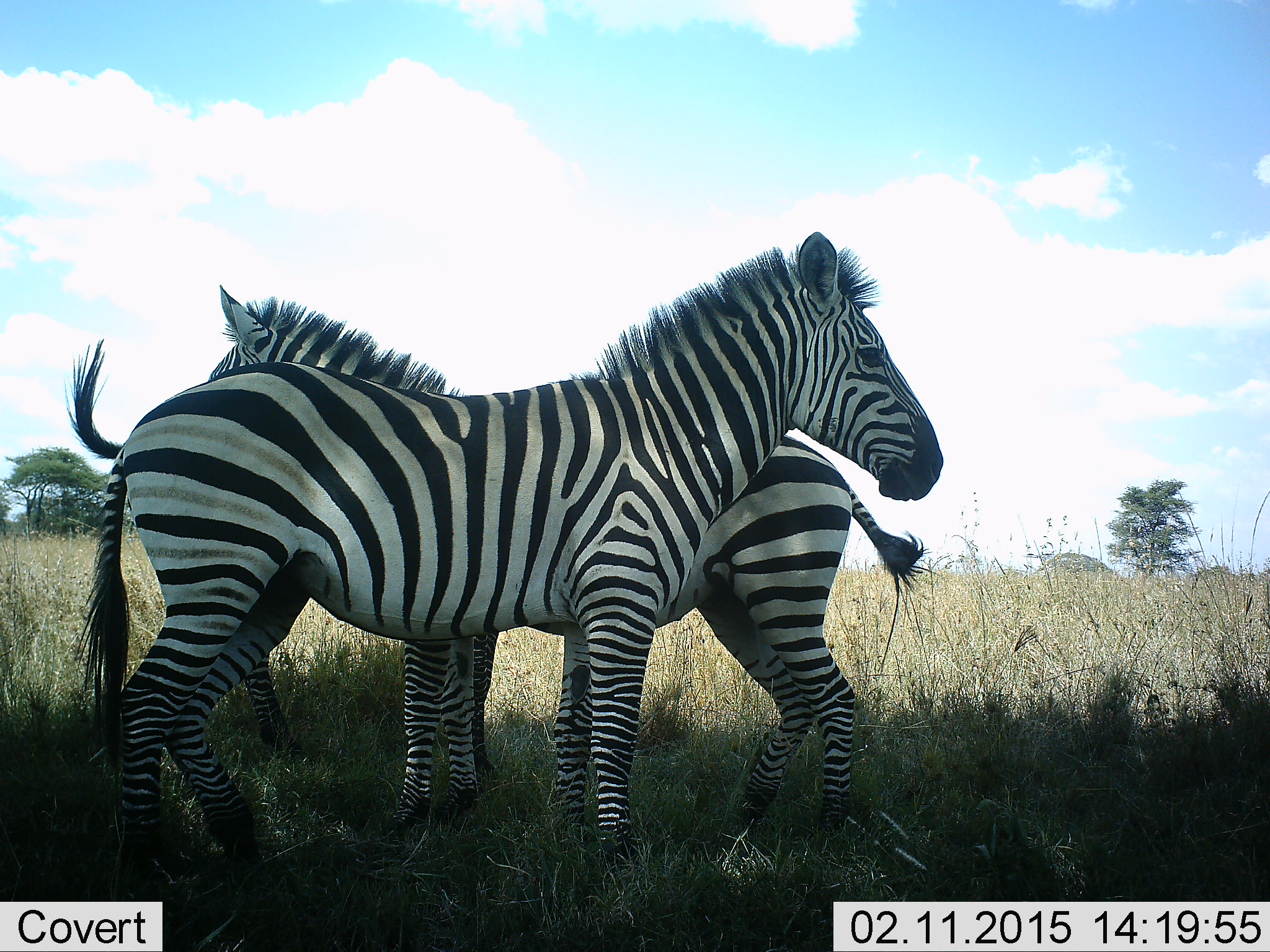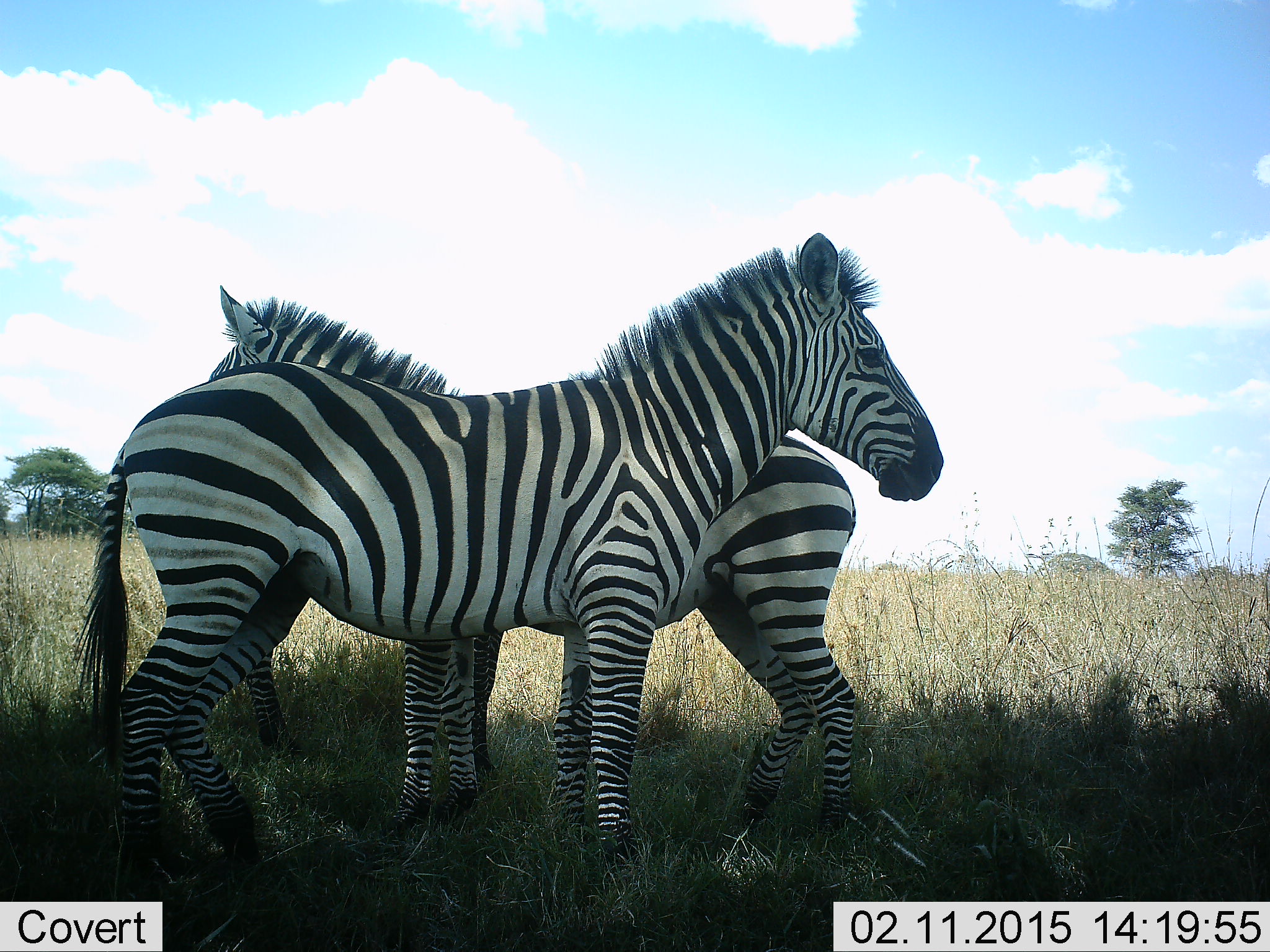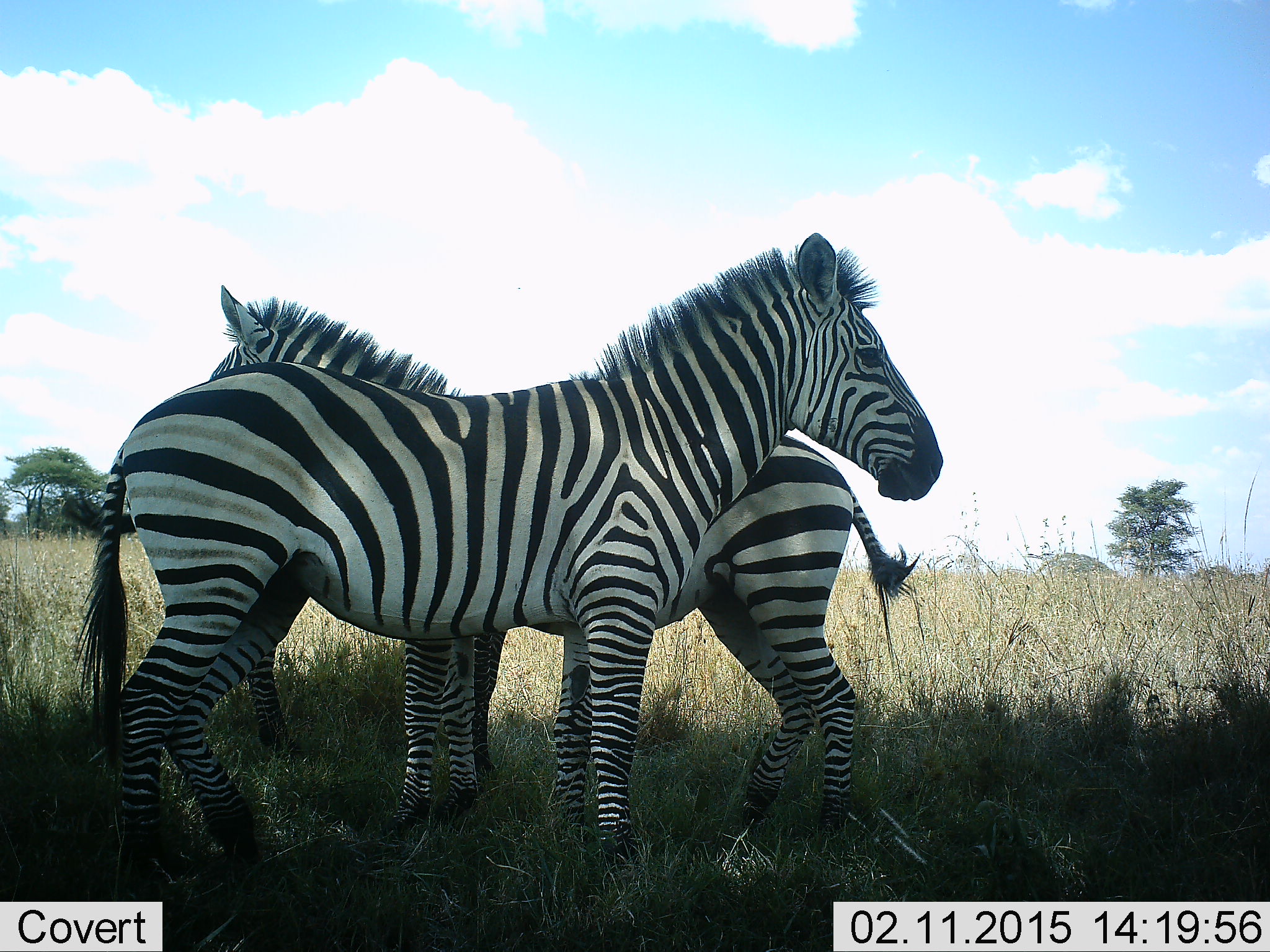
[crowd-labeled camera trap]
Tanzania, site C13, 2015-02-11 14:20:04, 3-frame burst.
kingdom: Animalia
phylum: Chordata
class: Mammalia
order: Perissodactyla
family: Equidae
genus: Equus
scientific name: Equus quagga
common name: plains zebra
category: zebra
Zebra (plains zebra) (Equus quagga), count 2. Behavior (volunteer vote fractions): standing 82%, resting 9%, moving 9%, interacting 18%. Young present (vote fraction): 0%. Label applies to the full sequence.